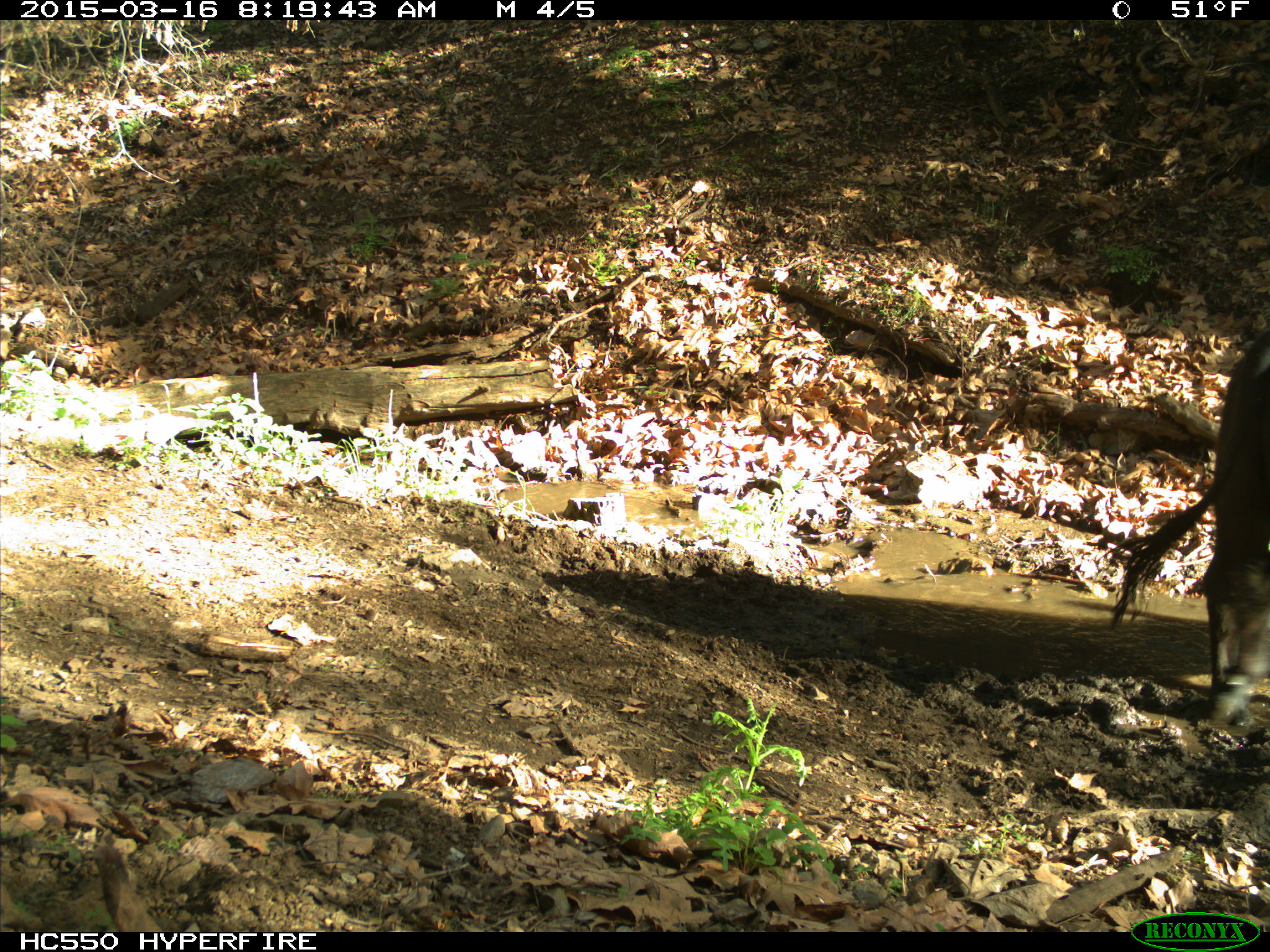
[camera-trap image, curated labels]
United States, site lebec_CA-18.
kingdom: Animalia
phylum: Chordata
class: Mammalia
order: Artiodactyla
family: Bovidae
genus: Bos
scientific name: Bos taurus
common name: domestic cow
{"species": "Bos taurus (domestic cow)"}